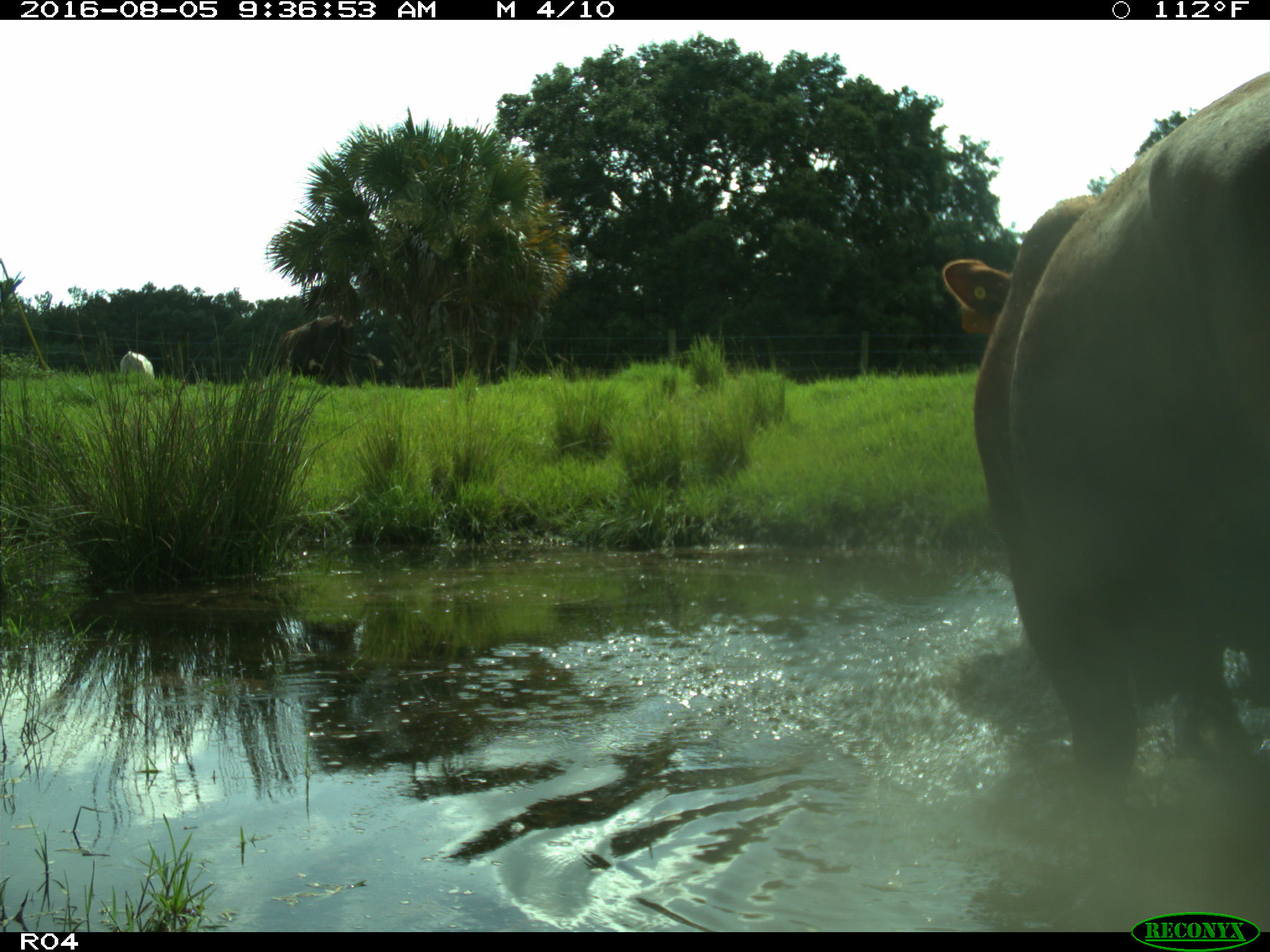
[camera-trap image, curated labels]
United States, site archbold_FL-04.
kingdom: Animalia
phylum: Chordata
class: Mammalia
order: Artiodactyla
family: Bovidae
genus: Bos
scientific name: Bos taurus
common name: domestic cow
Bos taurus (domestic cow).